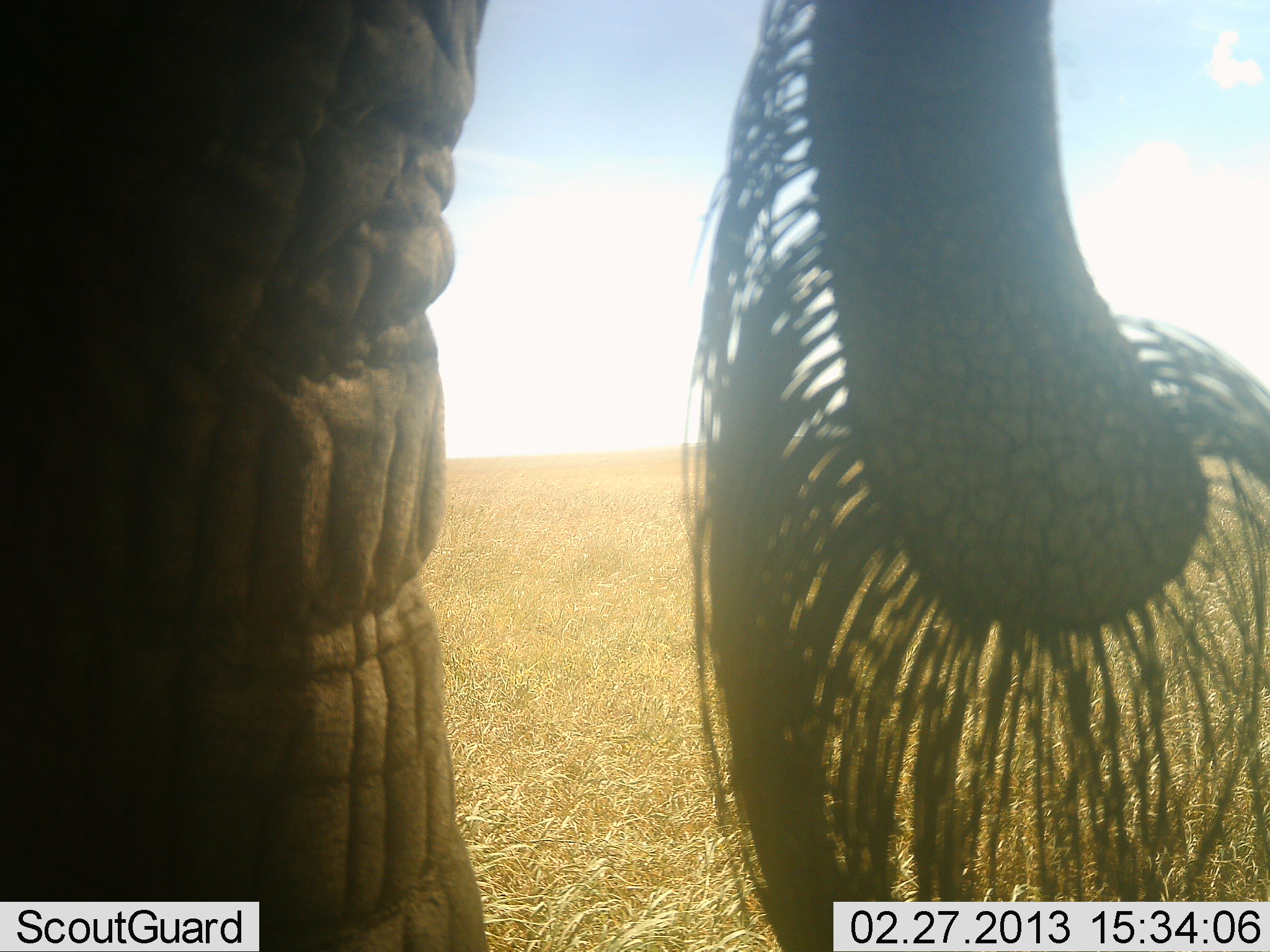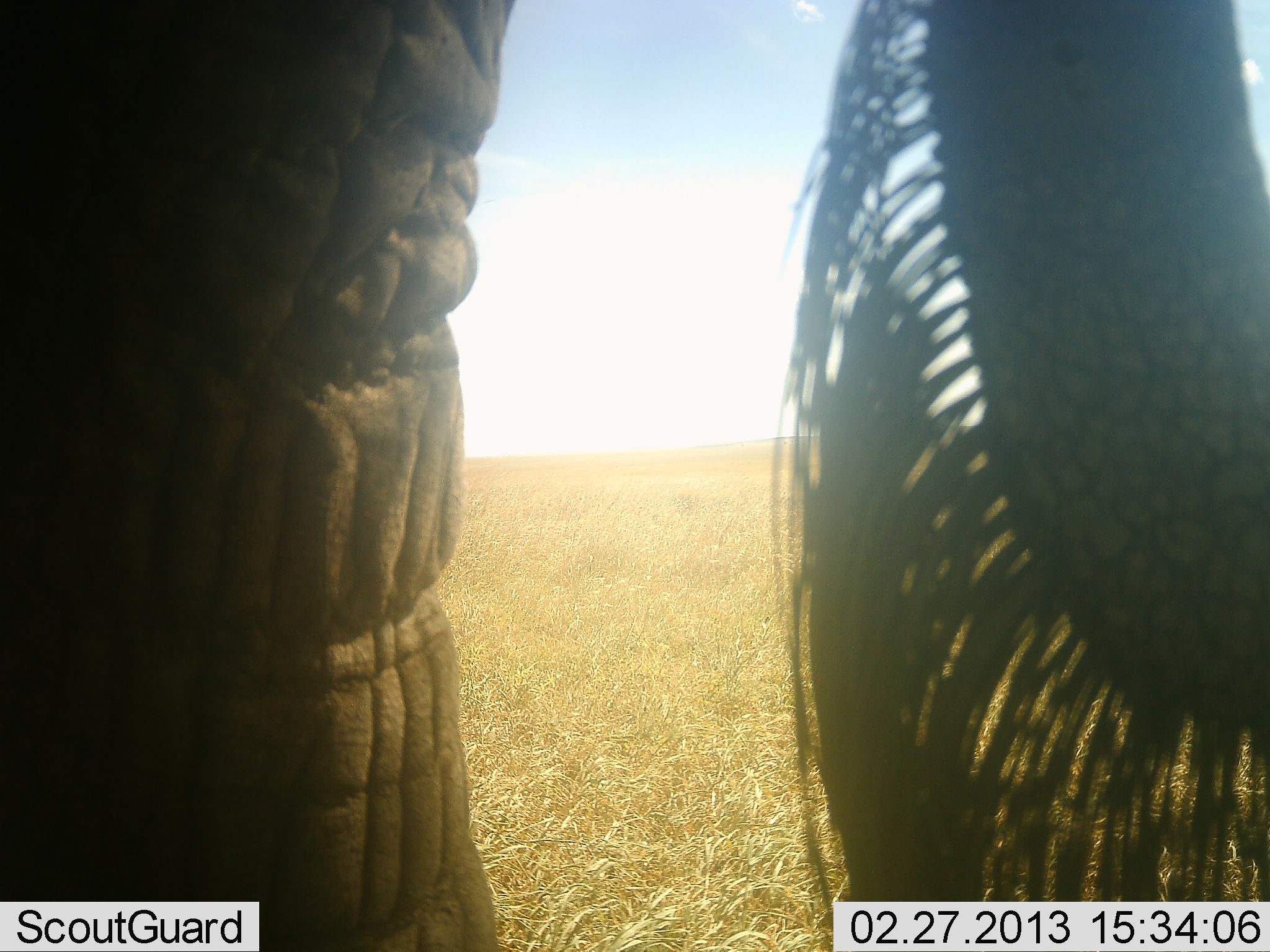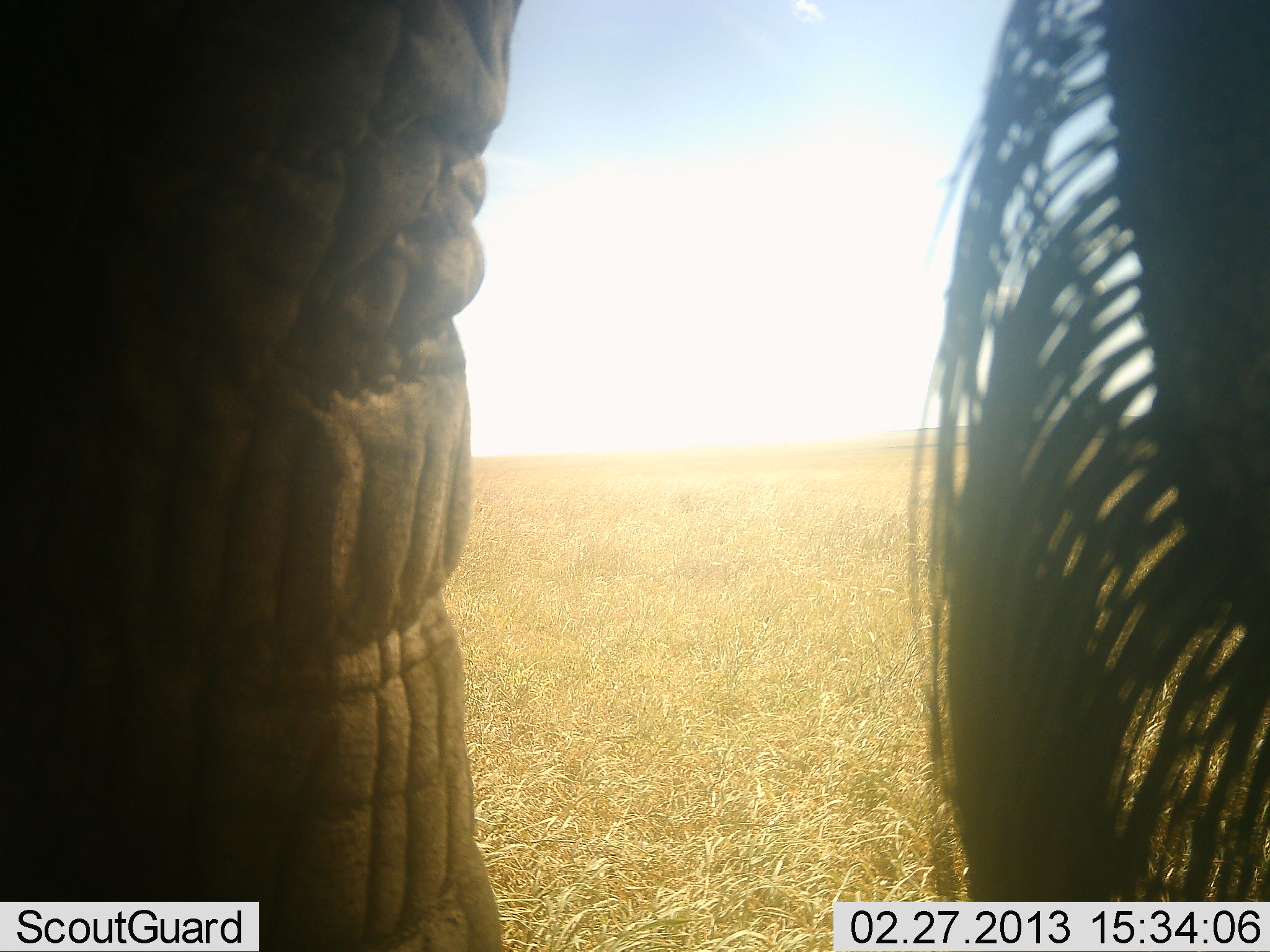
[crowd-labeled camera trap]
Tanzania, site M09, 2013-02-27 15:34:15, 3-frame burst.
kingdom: Animalia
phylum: Chordata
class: Mammalia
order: Proboscidea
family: Elephantidae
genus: Loxodonta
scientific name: Loxodonta africana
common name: african bush elephant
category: elephant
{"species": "elephant (african bush elephant) (Loxodonta africana)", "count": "1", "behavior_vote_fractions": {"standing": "89%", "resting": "0%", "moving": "5%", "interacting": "0%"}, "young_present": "0%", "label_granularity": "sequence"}